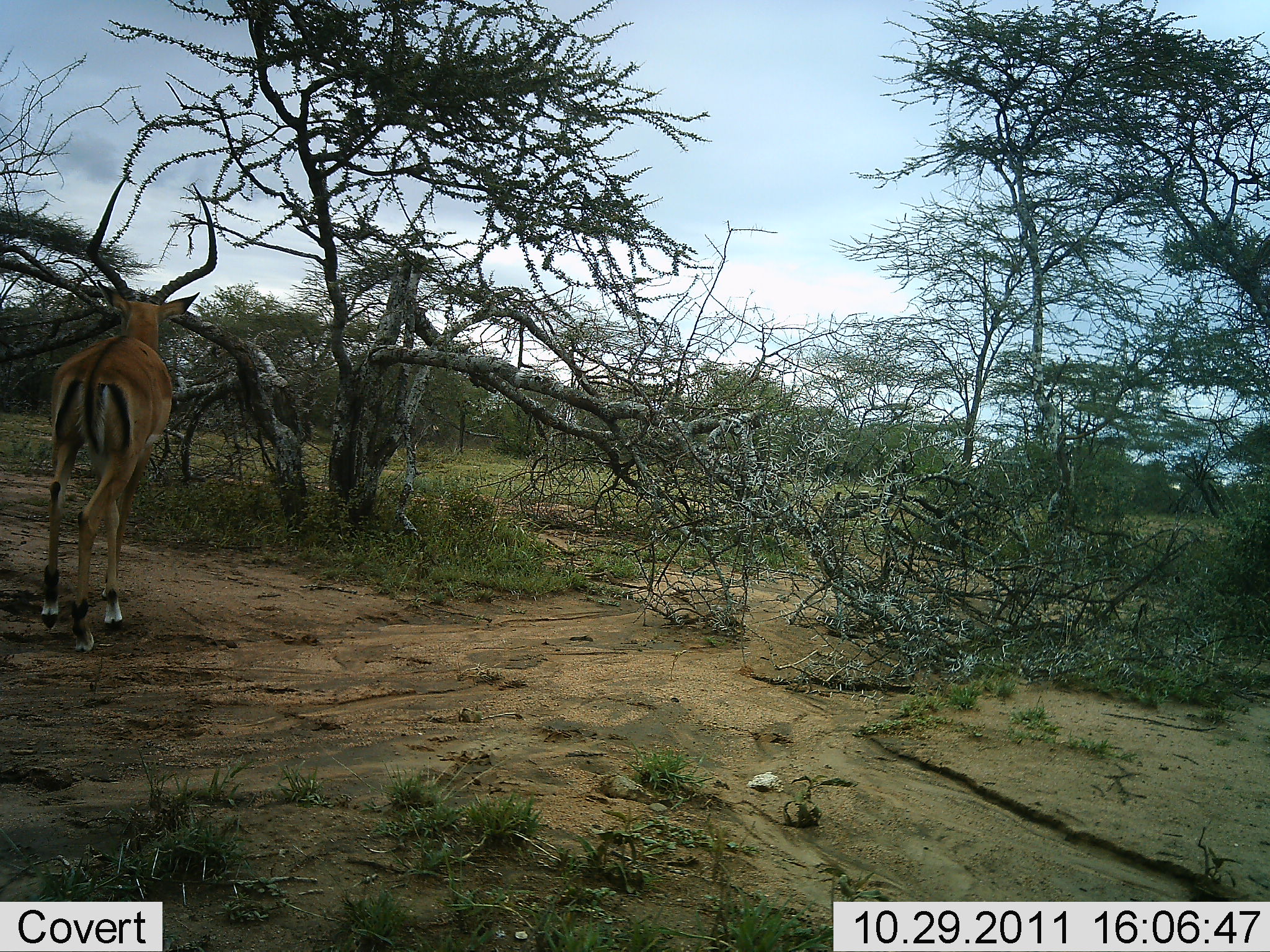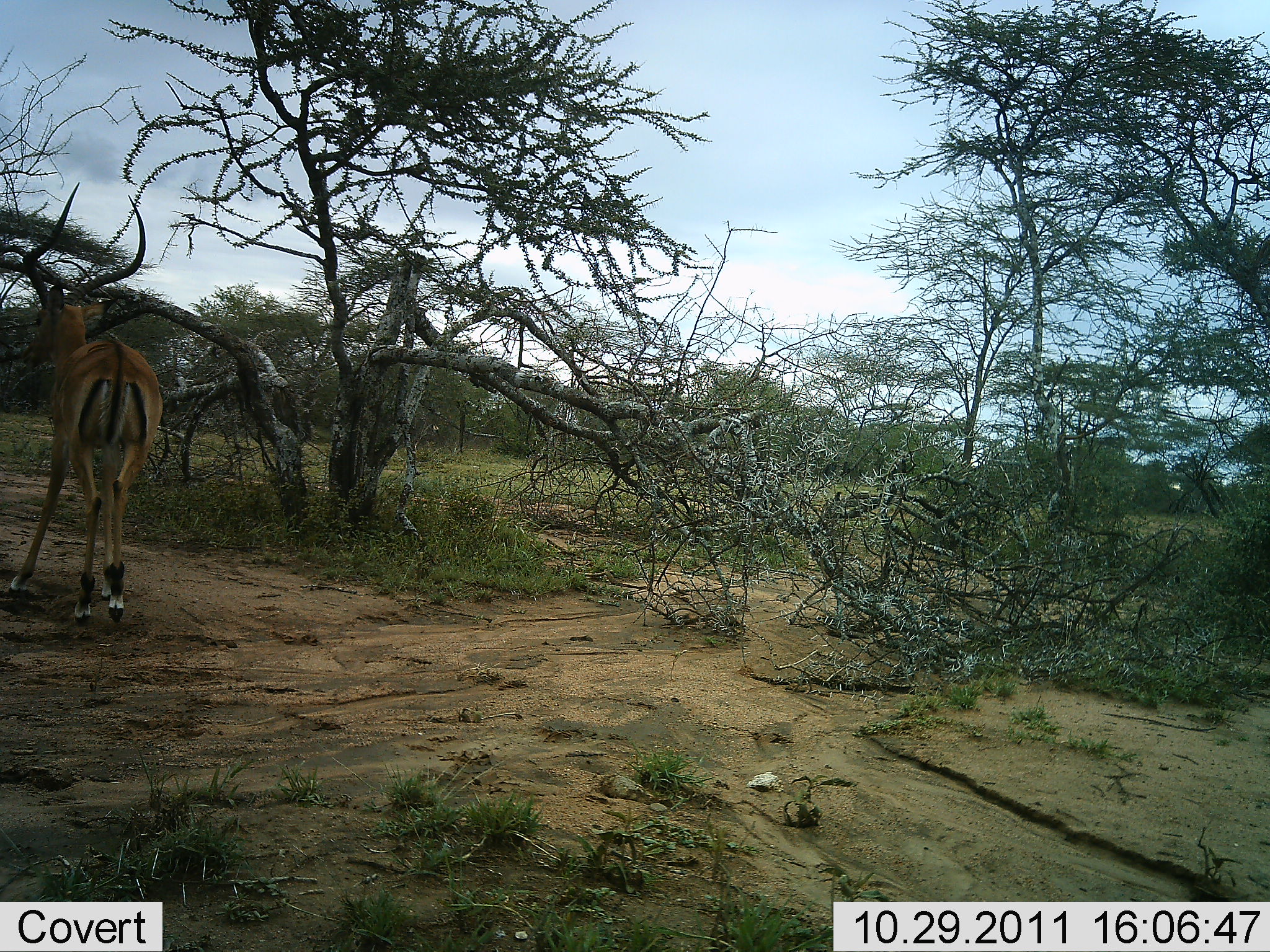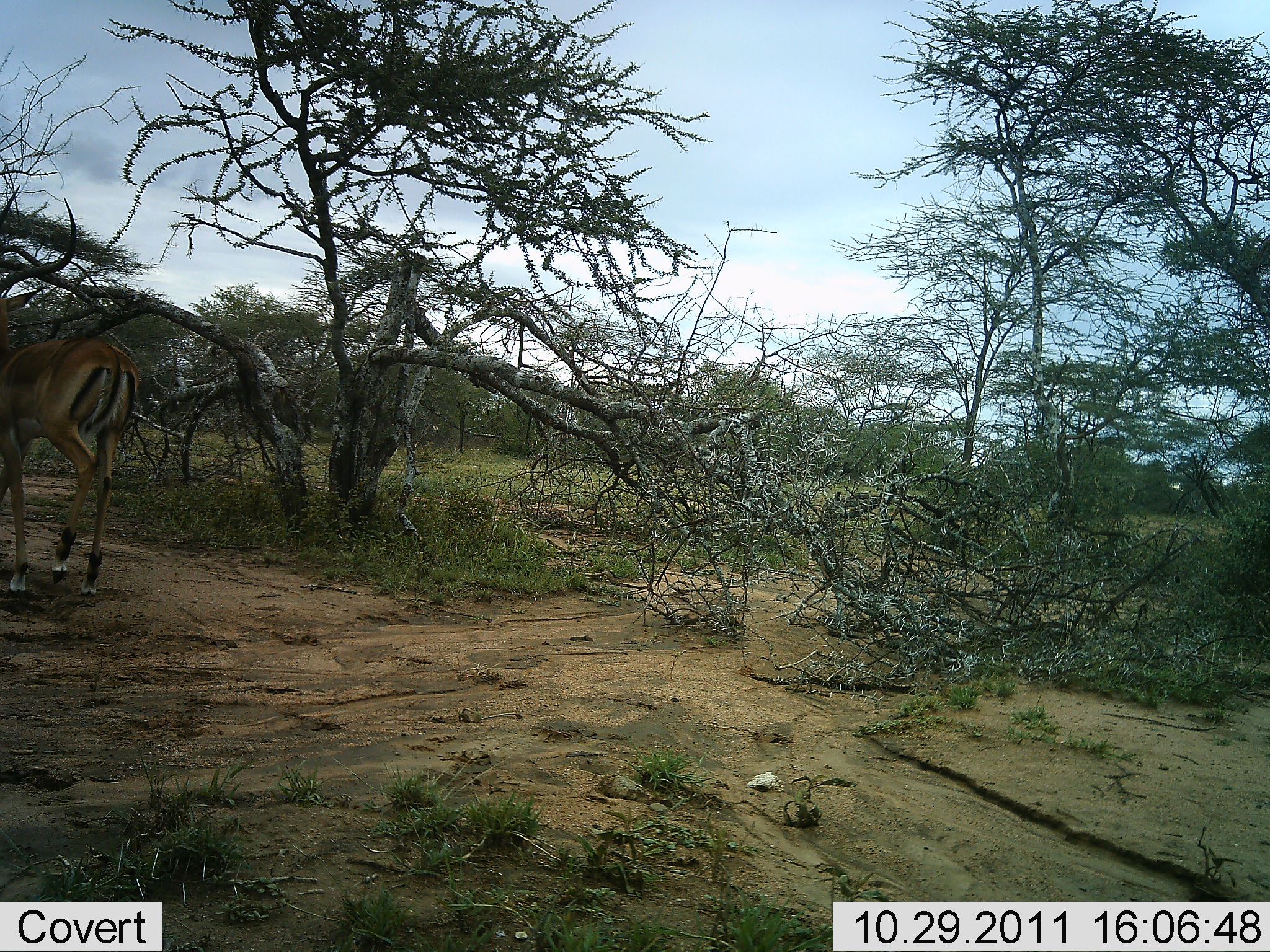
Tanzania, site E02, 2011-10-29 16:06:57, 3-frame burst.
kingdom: Animalia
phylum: Chordata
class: Mammalia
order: Artiodactyla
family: Bovidae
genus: Aepyceros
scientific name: Aepyceros melampus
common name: impala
Impala (Aepyceros melampus), count 1. Behavior (volunteer vote fractions): standing 25%, resting 0%, moving 75%, interacting 0%. Young present (vote fraction): 0%. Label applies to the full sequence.